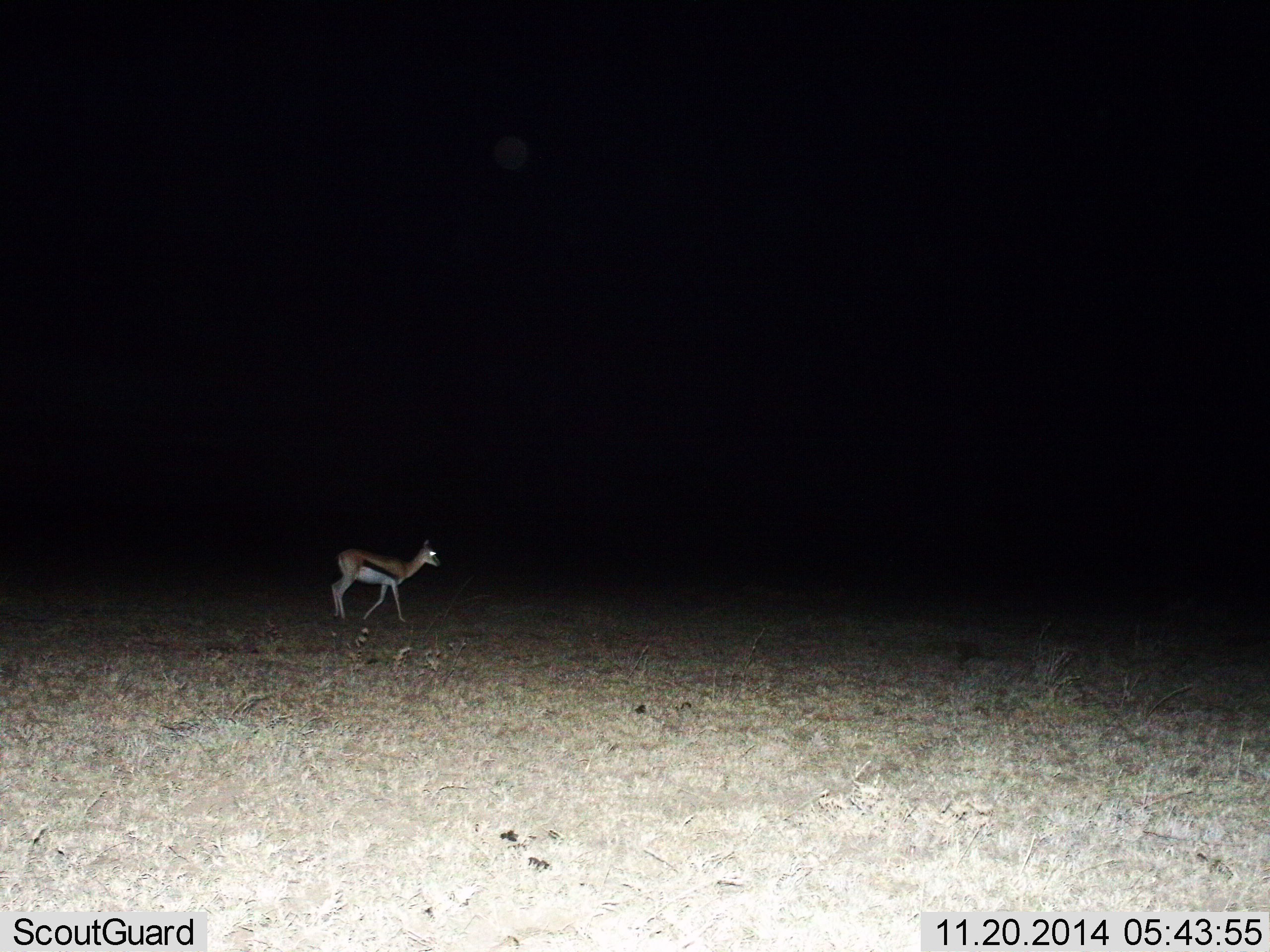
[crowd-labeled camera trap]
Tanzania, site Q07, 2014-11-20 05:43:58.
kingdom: Animalia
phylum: Chordata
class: Mammalia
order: Artiodactyla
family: Bovidae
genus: Eudorcas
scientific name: Eudorcas thomsonii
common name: thomson's gazelle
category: gazellethomsons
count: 1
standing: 40%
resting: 10%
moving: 60%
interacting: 0%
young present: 10%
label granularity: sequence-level